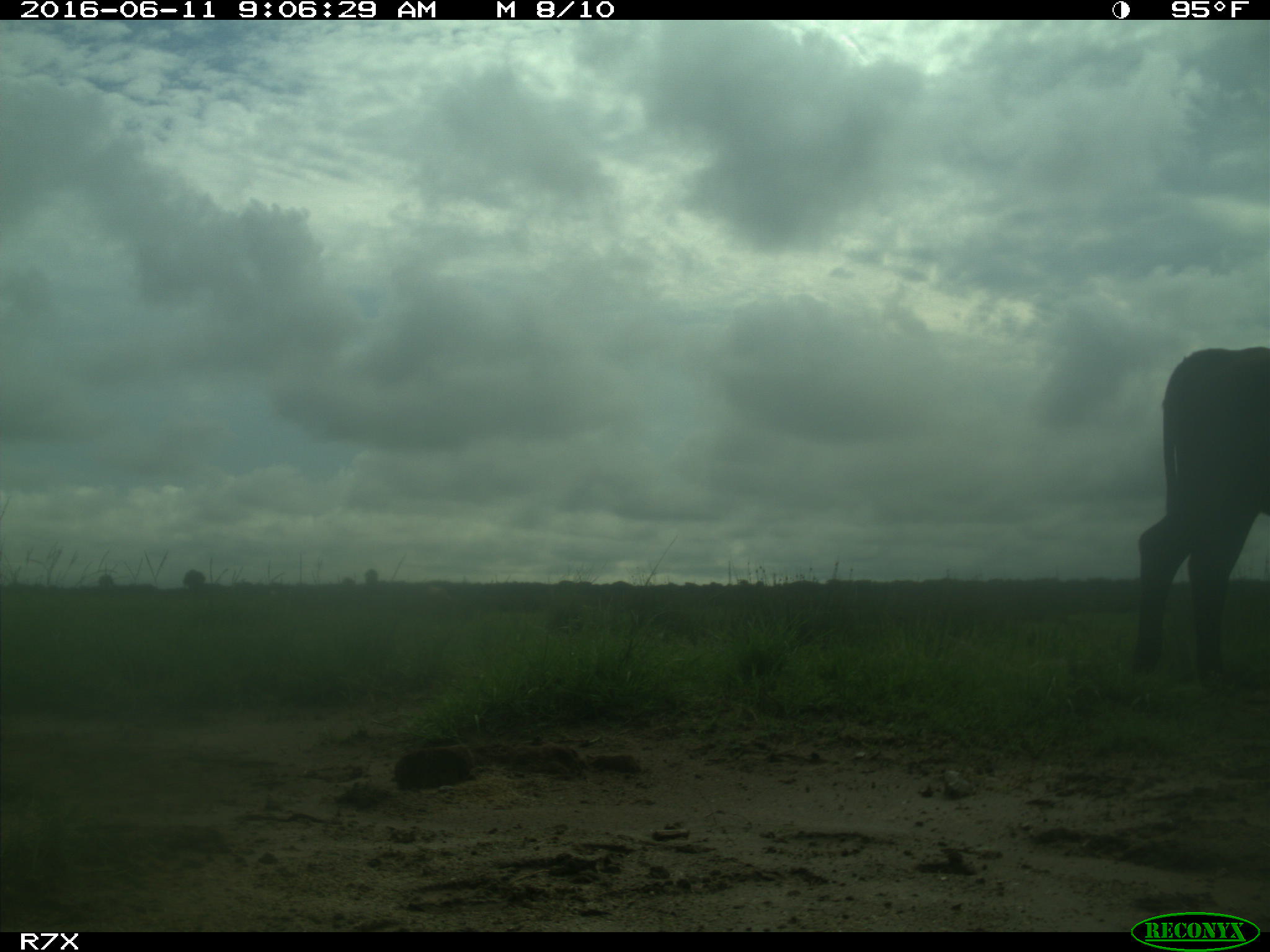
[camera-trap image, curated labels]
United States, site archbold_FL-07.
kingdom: Animalia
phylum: Chordata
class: Mammalia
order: Artiodactyla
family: Bovidae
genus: Bos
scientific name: Bos taurus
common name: domestic cow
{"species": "Bos taurus (domestic cow)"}